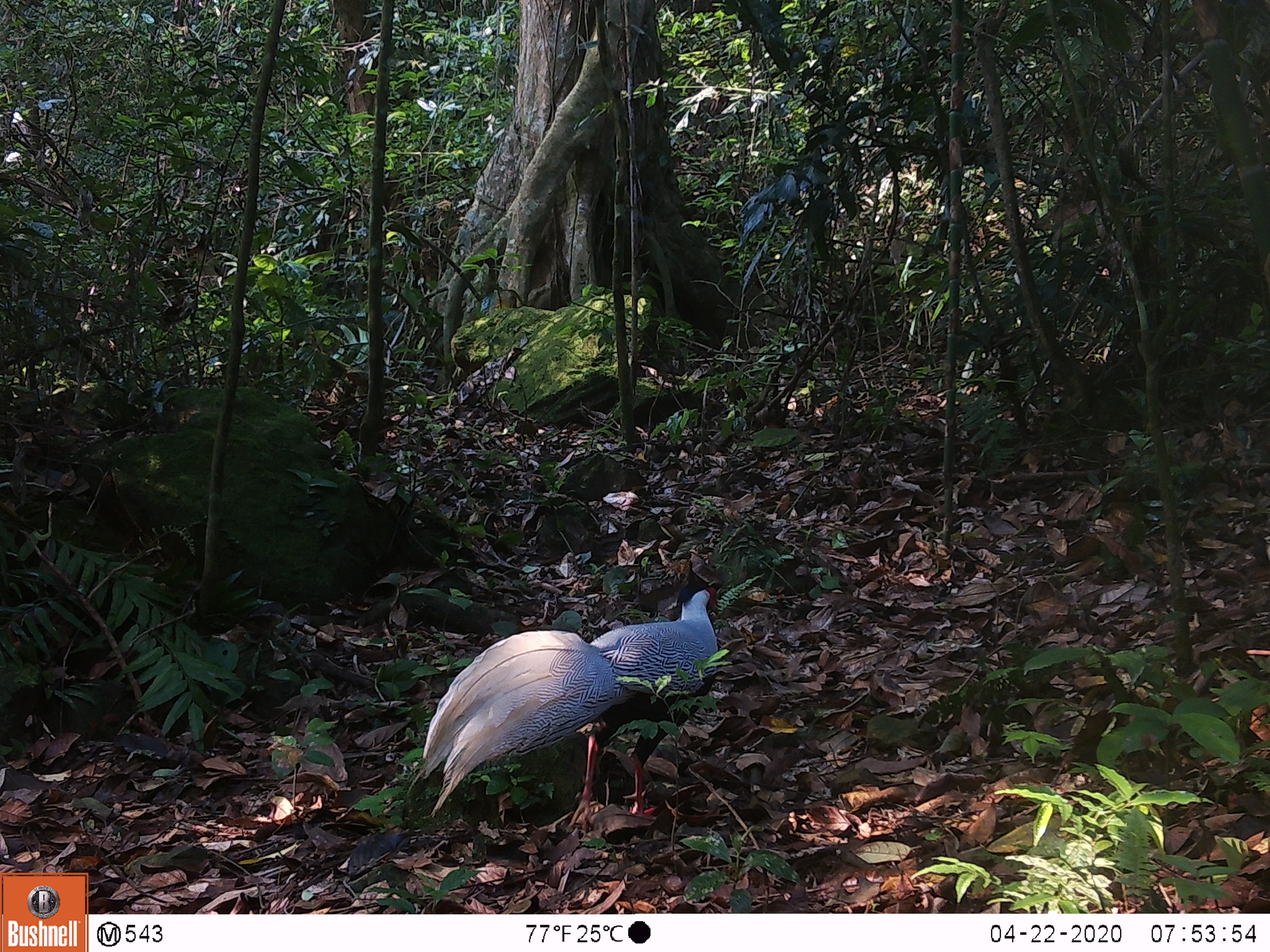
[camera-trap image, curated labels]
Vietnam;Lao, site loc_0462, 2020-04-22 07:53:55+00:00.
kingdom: Animalia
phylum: Chordata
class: Aves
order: Galliformes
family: Phasianidae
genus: Lophura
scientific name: Lophura nycthemera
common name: silver pheasant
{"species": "silver pheasant (Lophura nycthemera)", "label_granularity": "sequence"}